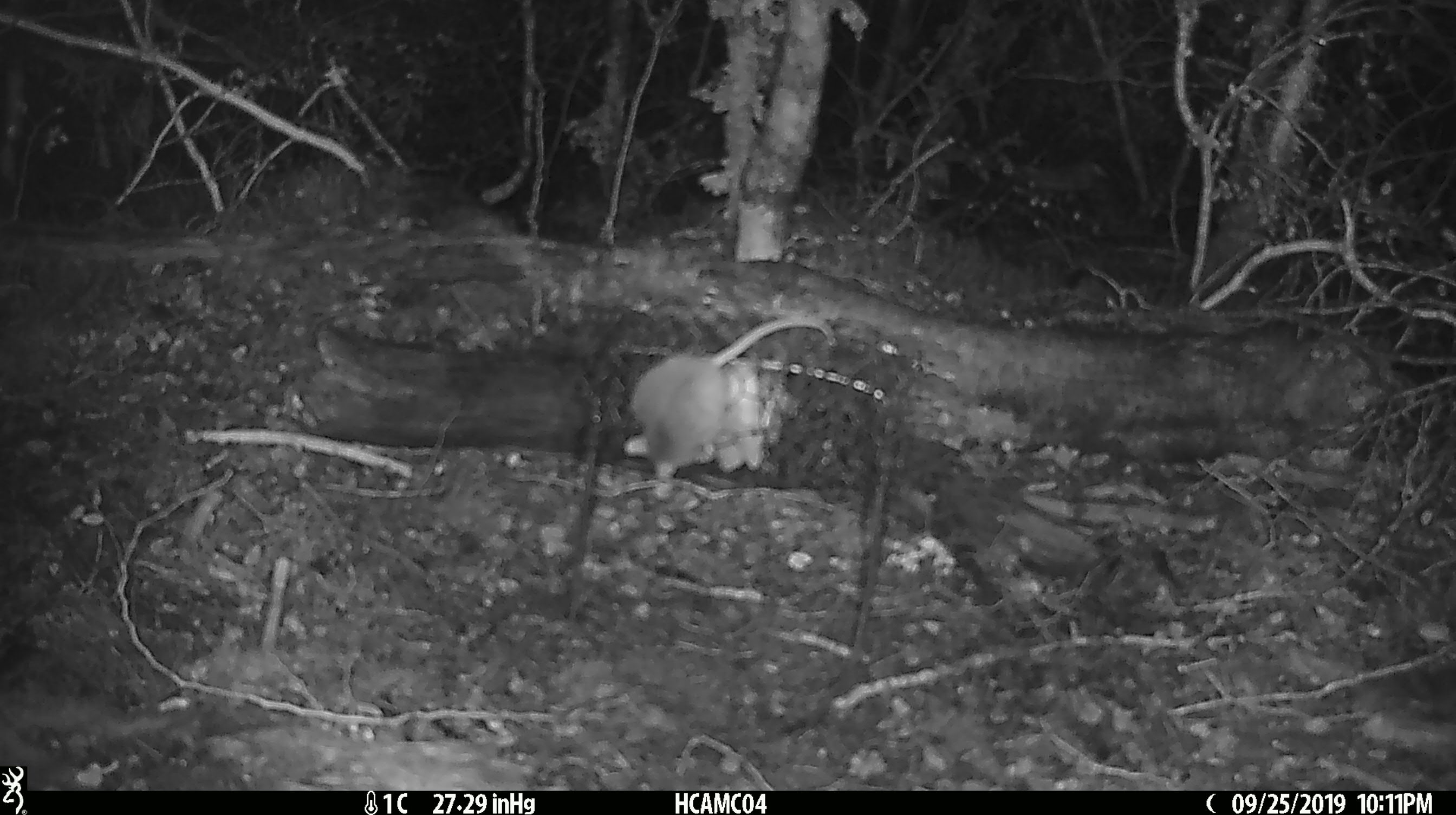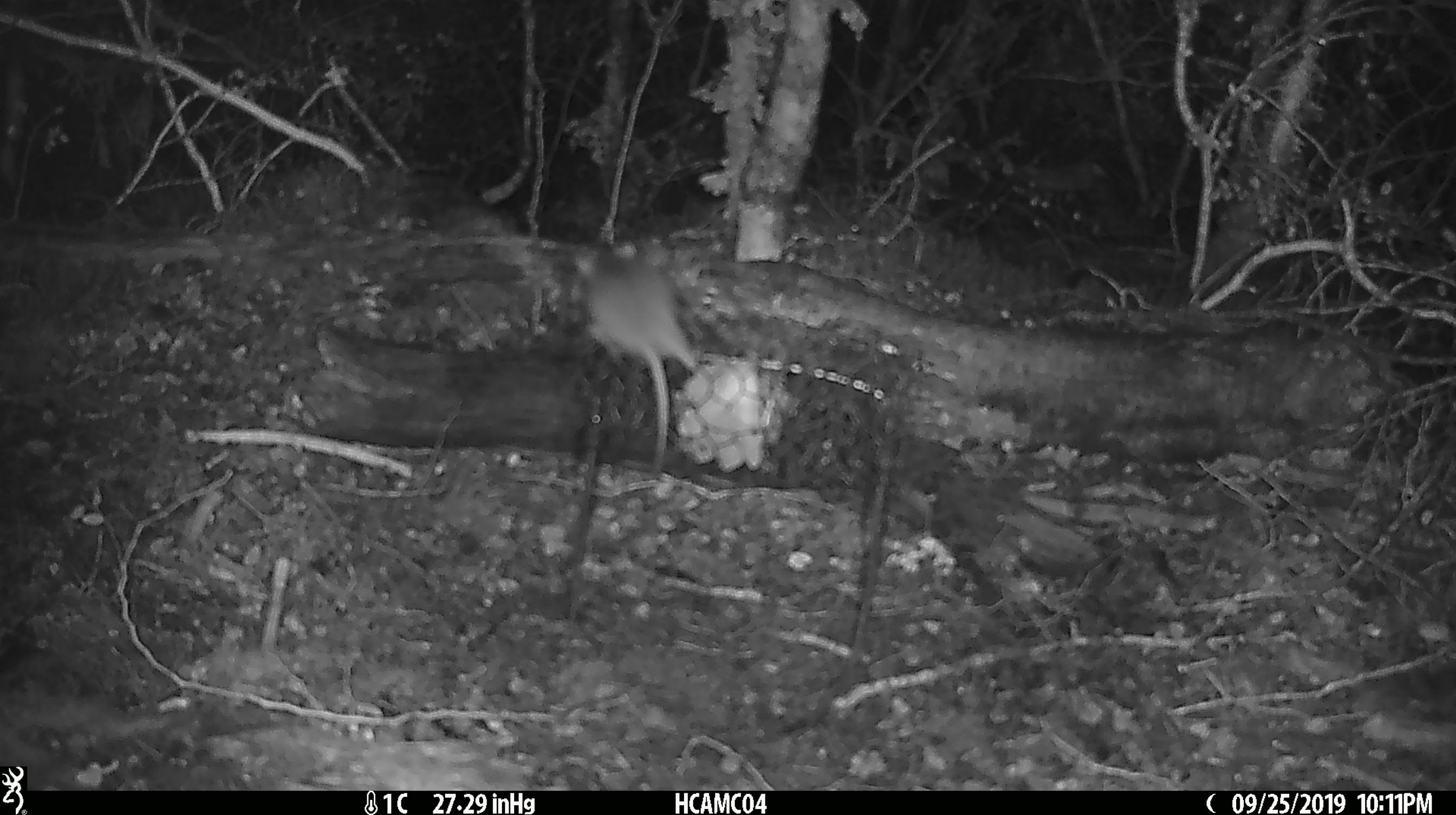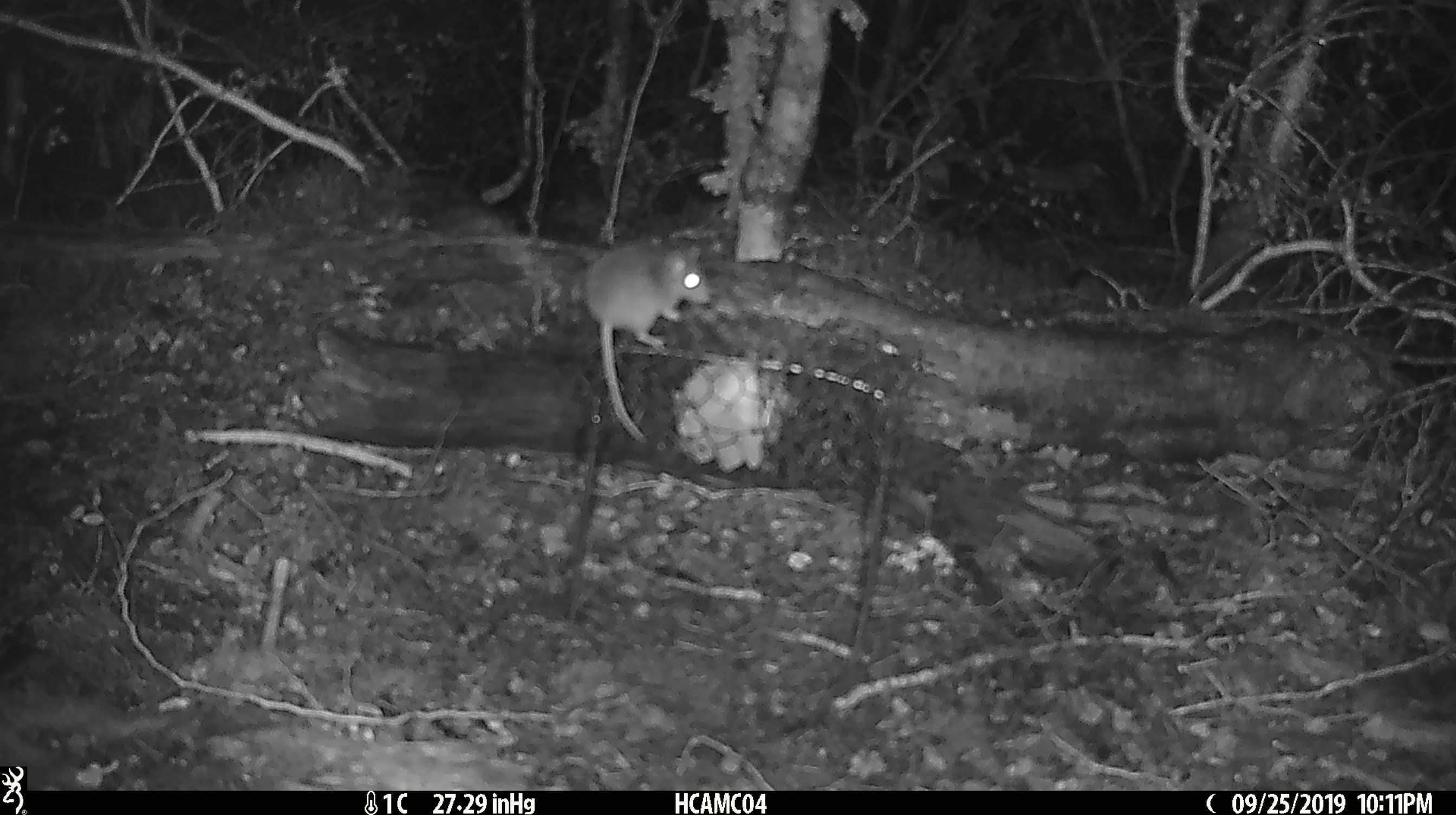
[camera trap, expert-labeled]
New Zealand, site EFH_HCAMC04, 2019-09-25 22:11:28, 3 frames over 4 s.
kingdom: Animalia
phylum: Chordata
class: Mammalia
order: Rodentia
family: Muridae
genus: Mus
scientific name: Mus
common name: mouse